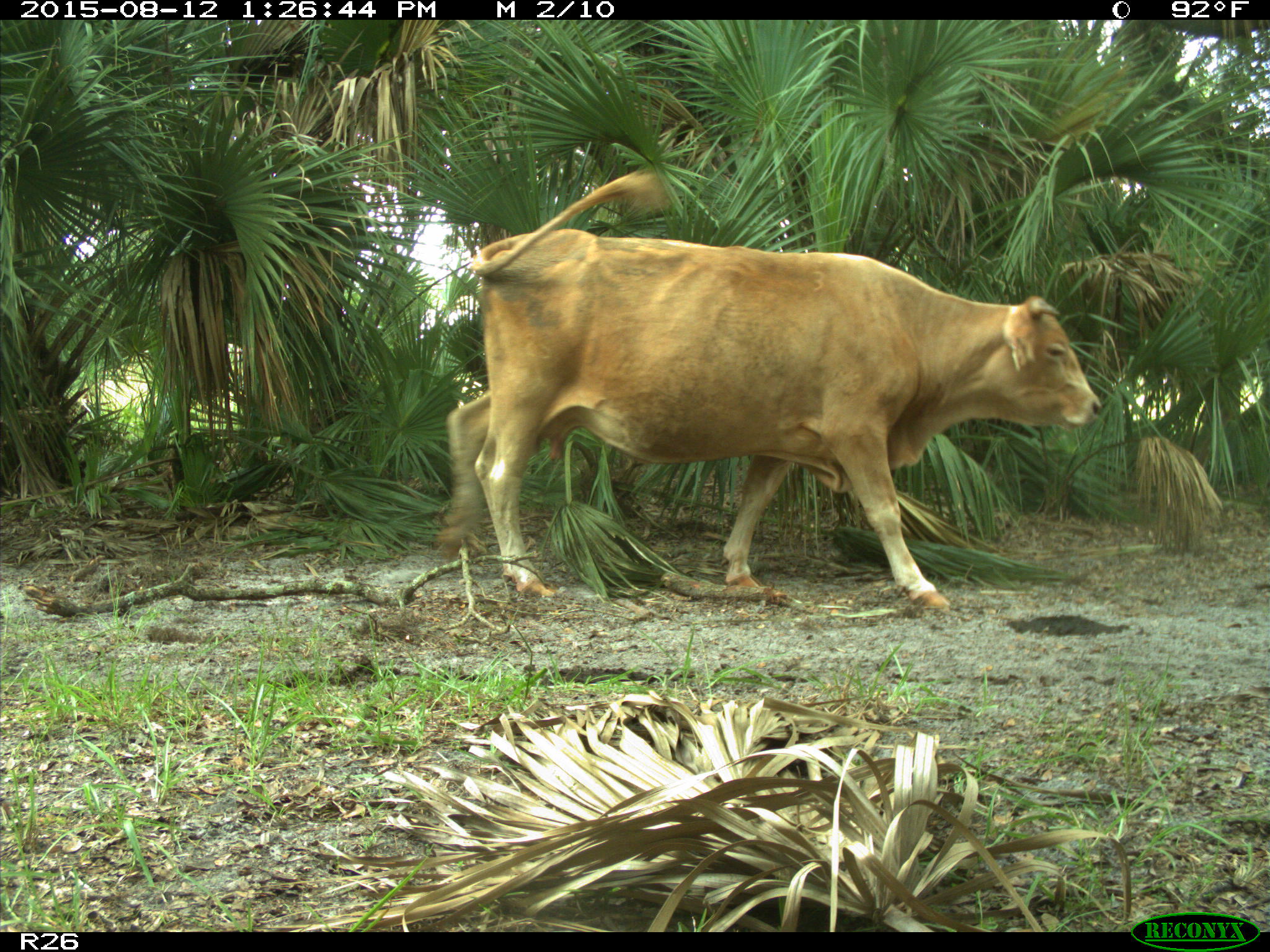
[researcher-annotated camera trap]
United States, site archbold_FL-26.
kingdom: Animalia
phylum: Chordata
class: Mammalia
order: Artiodactyla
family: Bovidae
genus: Bos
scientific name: Bos taurus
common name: domestic cow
Bos taurus (domestic cow).